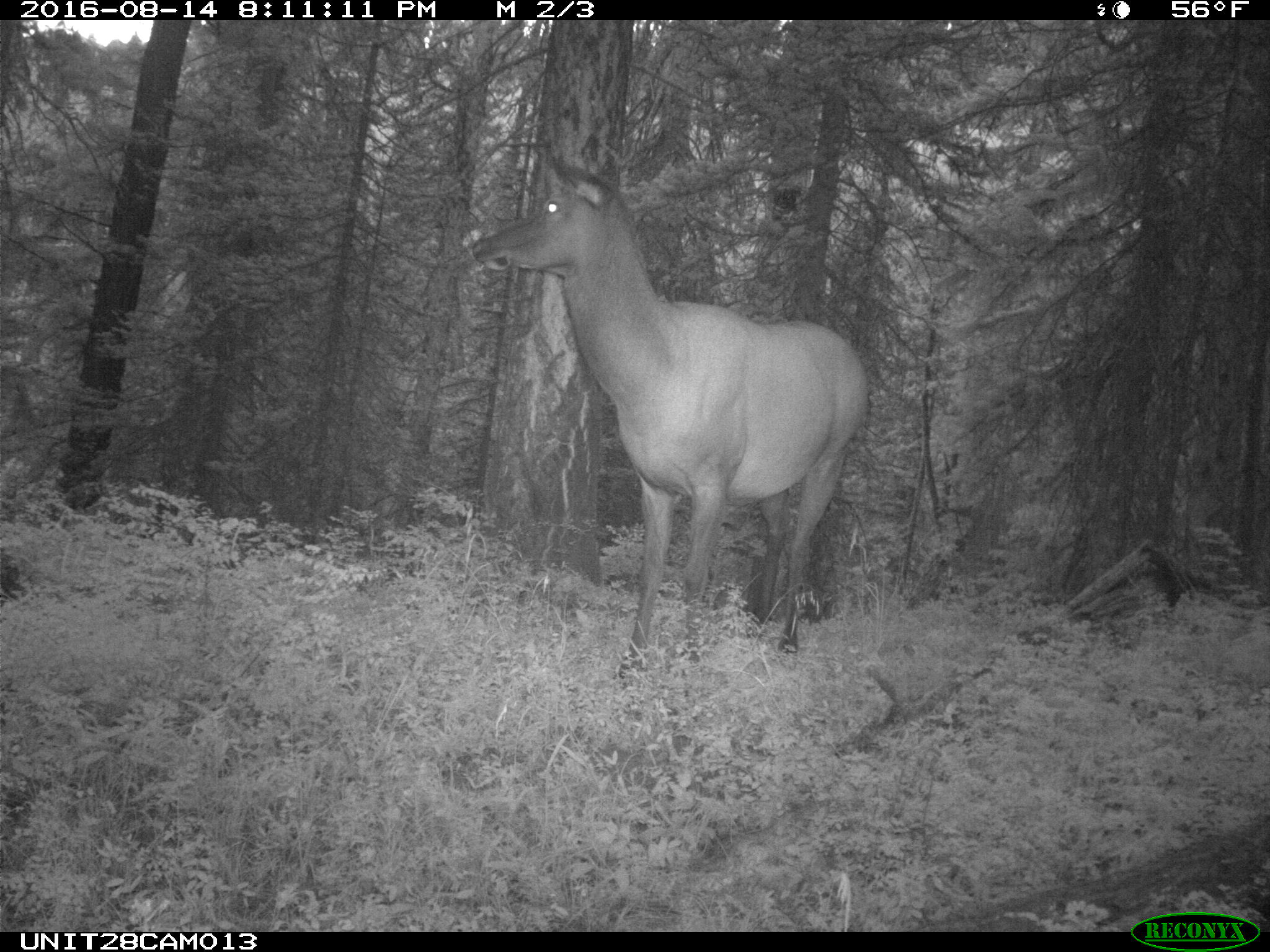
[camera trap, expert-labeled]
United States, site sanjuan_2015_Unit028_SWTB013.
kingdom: Animalia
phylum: Chordata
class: Mammalia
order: Artiodactyla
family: Cervidae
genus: Cervus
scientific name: Cervus elaphus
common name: red deer